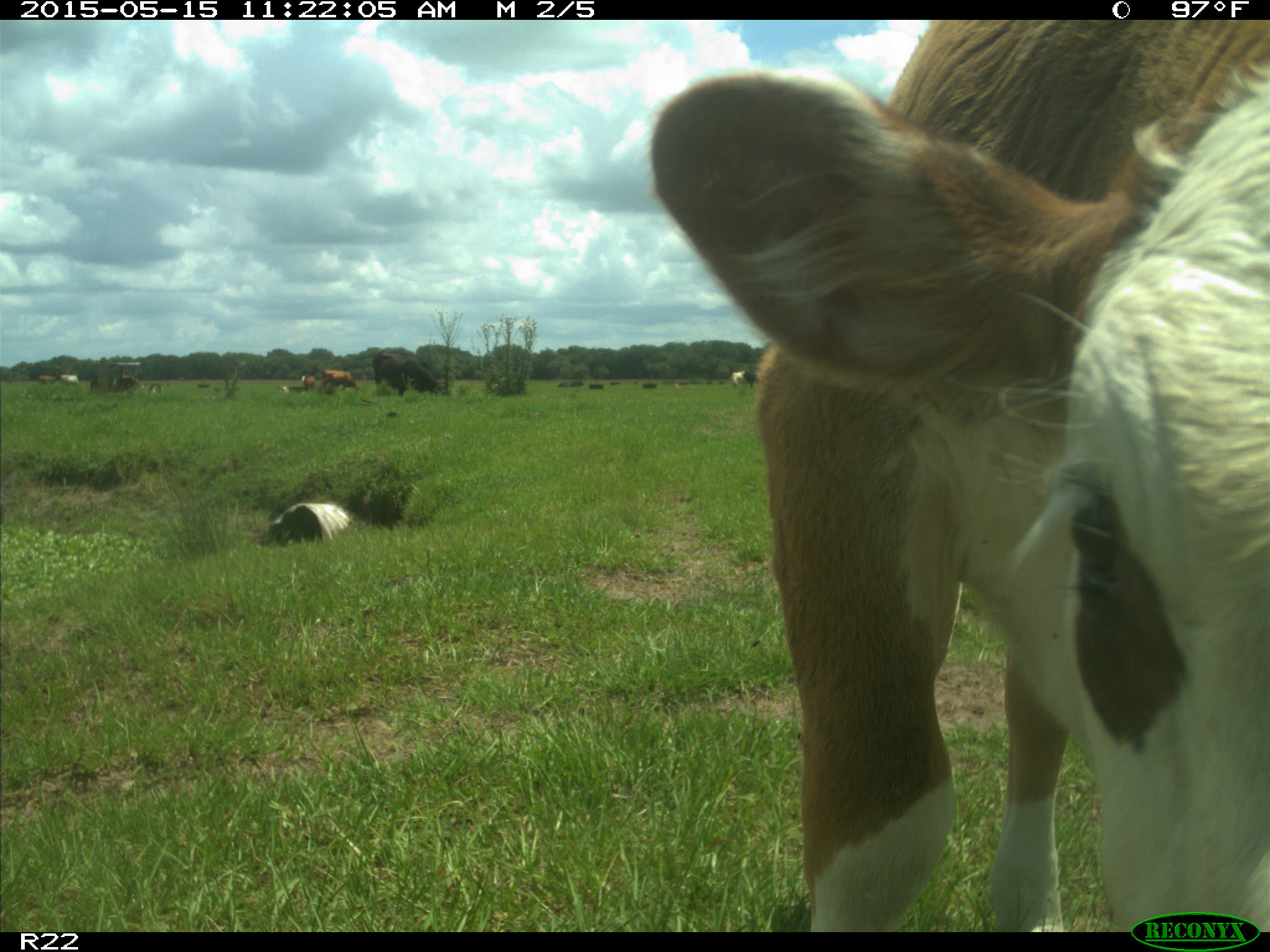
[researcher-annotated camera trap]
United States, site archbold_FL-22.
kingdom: Animalia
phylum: Chordata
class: Mammalia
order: Artiodactyla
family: Bovidae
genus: Bos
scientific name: Bos taurus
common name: domestic cow